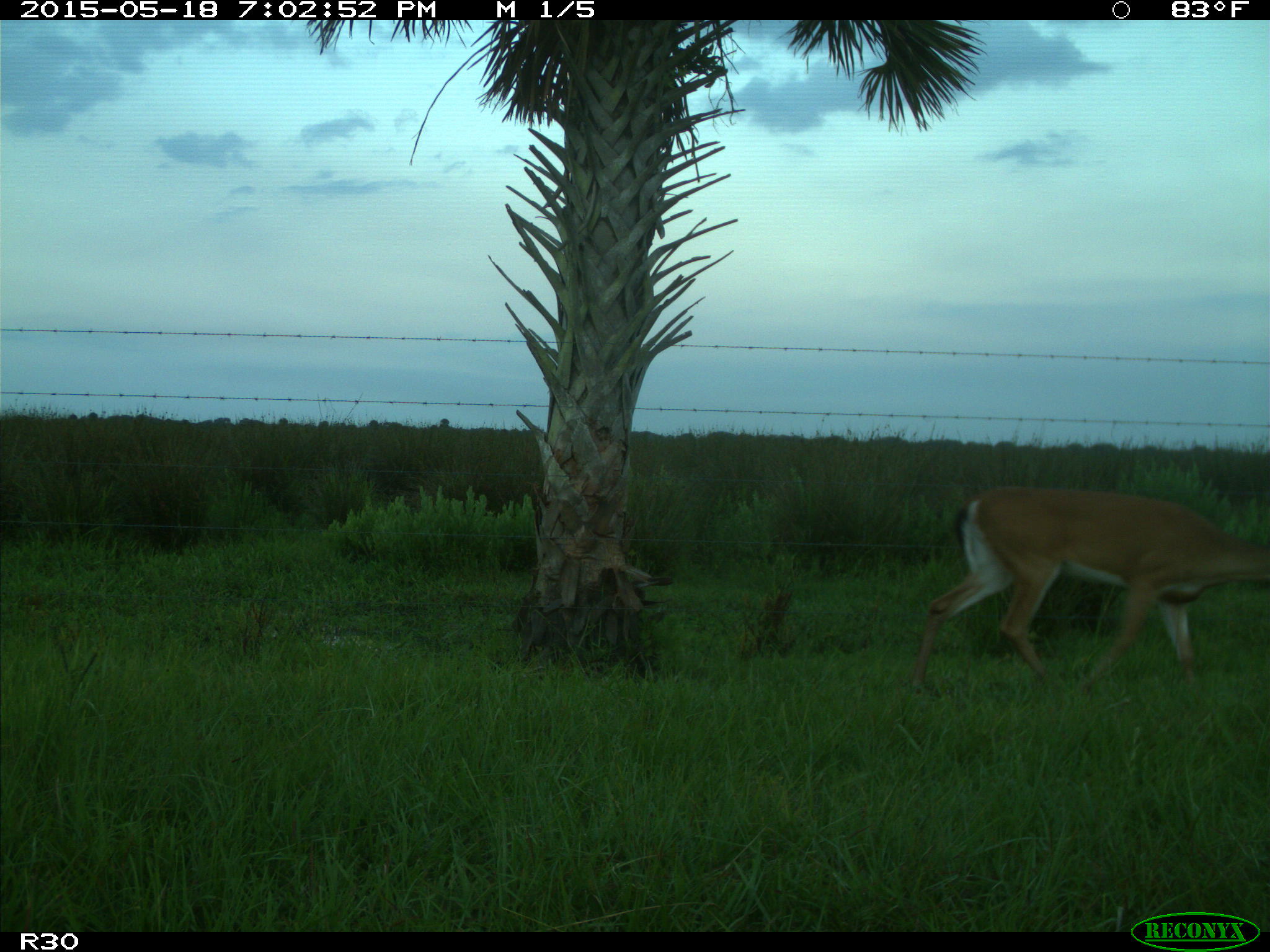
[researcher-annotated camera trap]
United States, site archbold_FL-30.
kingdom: Animalia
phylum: Chordata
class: Mammalia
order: Artiodactyla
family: Cervidae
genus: Odocoileus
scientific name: Odocoileus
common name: deer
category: unidentified deer